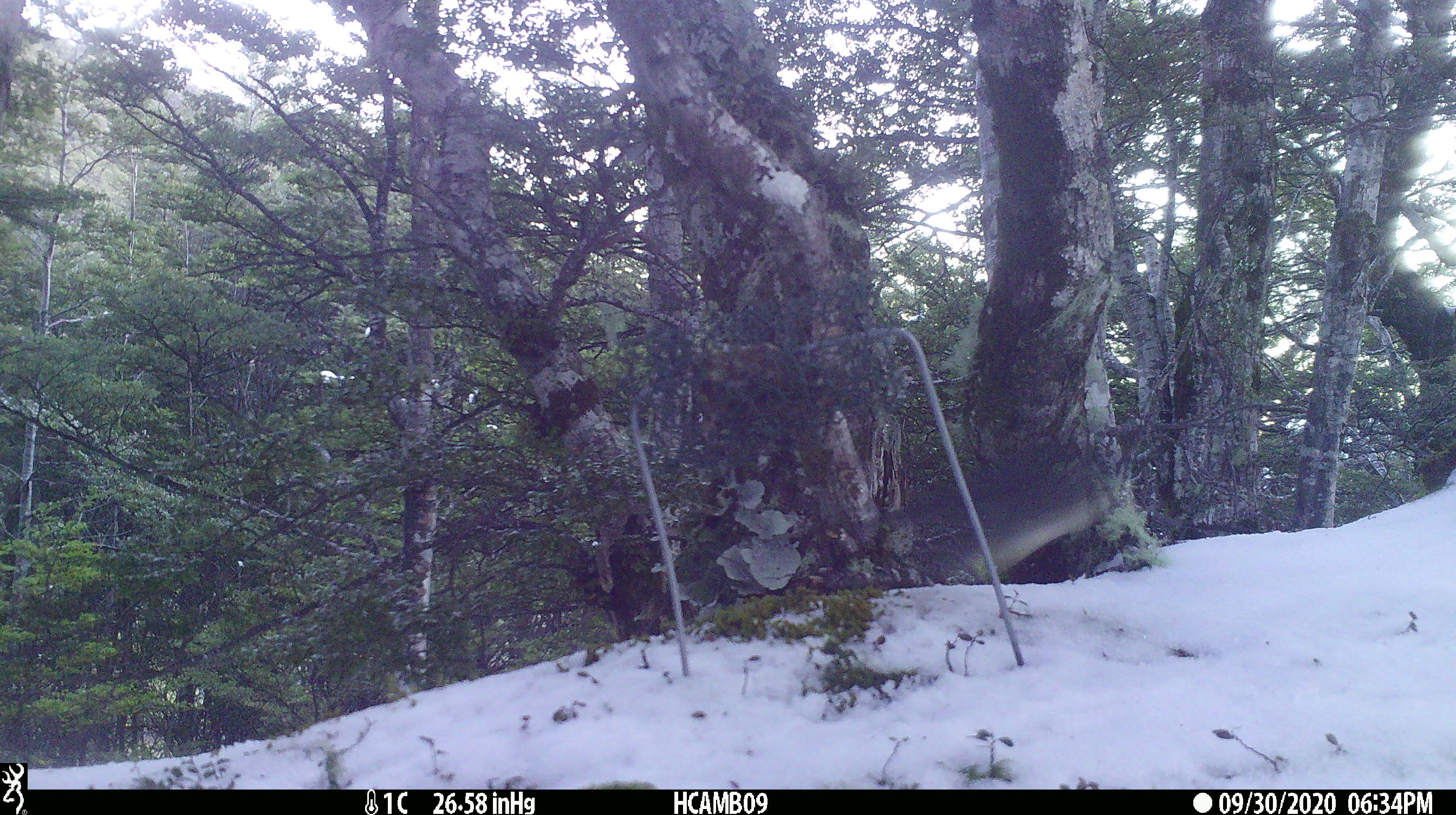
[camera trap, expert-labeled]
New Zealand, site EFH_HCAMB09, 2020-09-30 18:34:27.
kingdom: Animalia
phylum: Chordata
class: Aves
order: Passeriformes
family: Petroicidae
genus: Petroica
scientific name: Petroica australis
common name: new zealand robin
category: robin